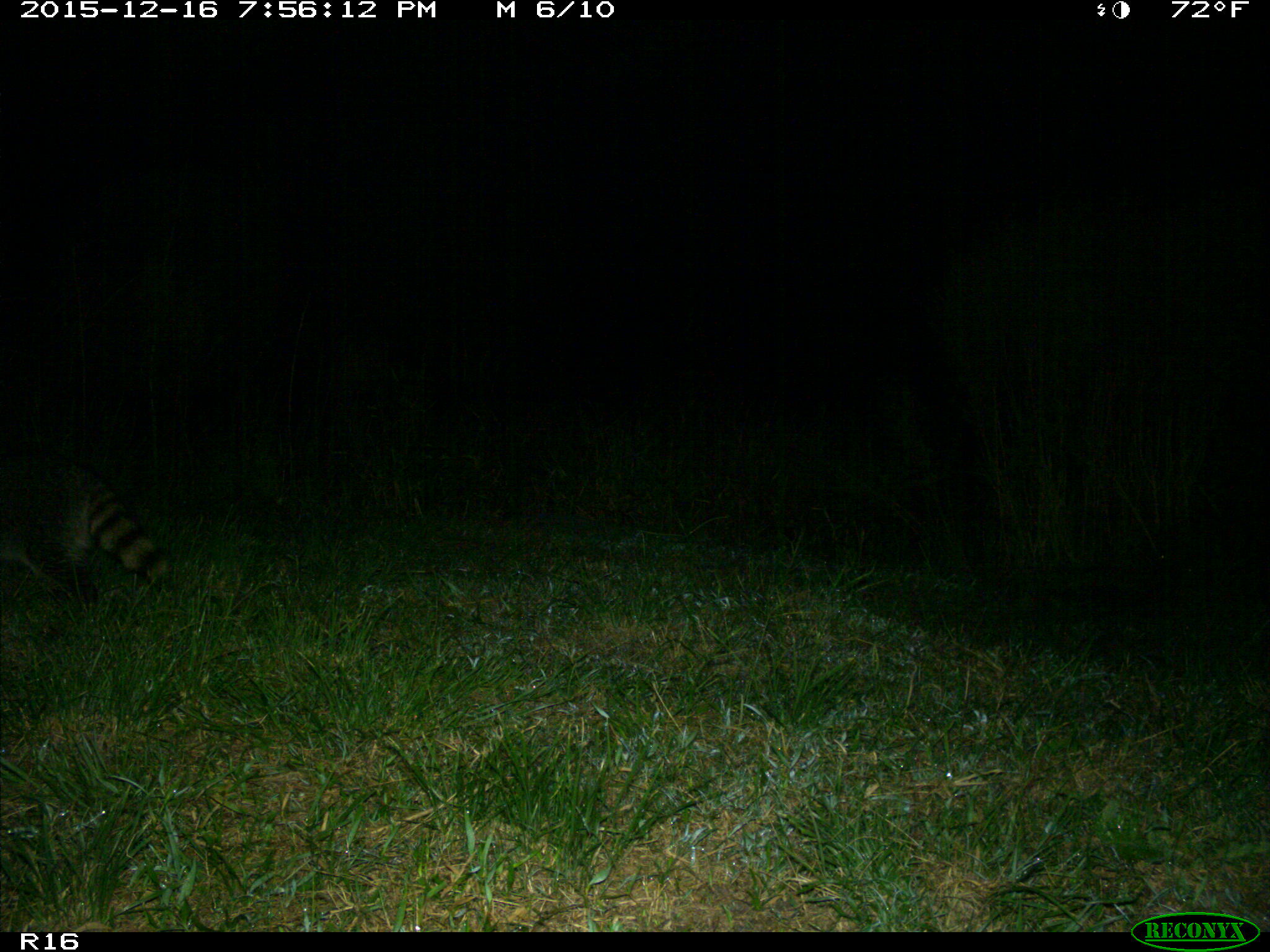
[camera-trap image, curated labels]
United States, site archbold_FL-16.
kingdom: Animalia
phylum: Chordata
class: Mammalia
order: Carnivora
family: Procyonidae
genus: Procyon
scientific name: Procyon lotor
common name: common raccoon